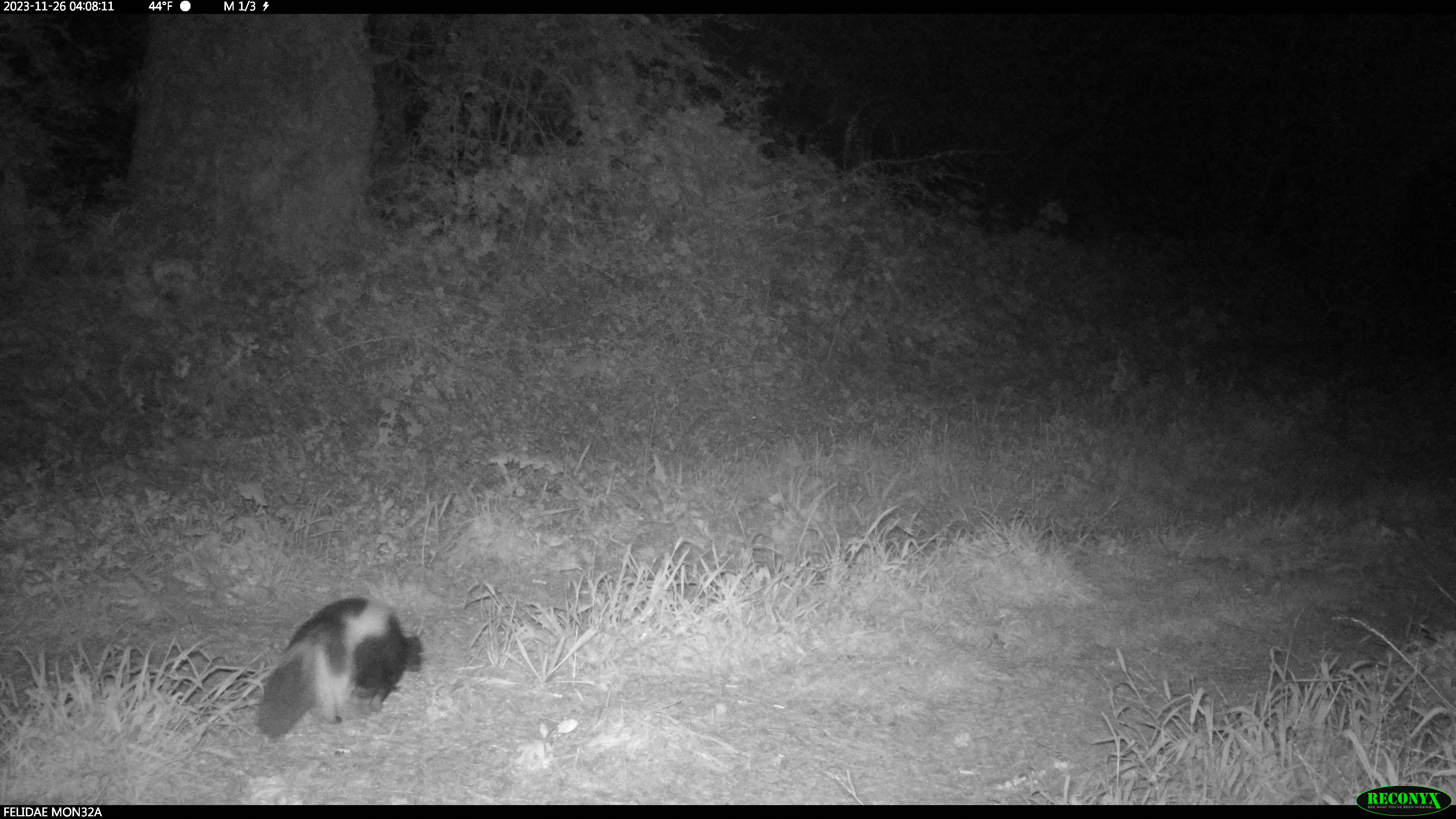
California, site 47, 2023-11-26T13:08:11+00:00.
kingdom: Animalia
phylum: Chordata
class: Mammalia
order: Carnivora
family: Mephitidae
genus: Mephitis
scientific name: Mephitis mephitis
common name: striped skunk